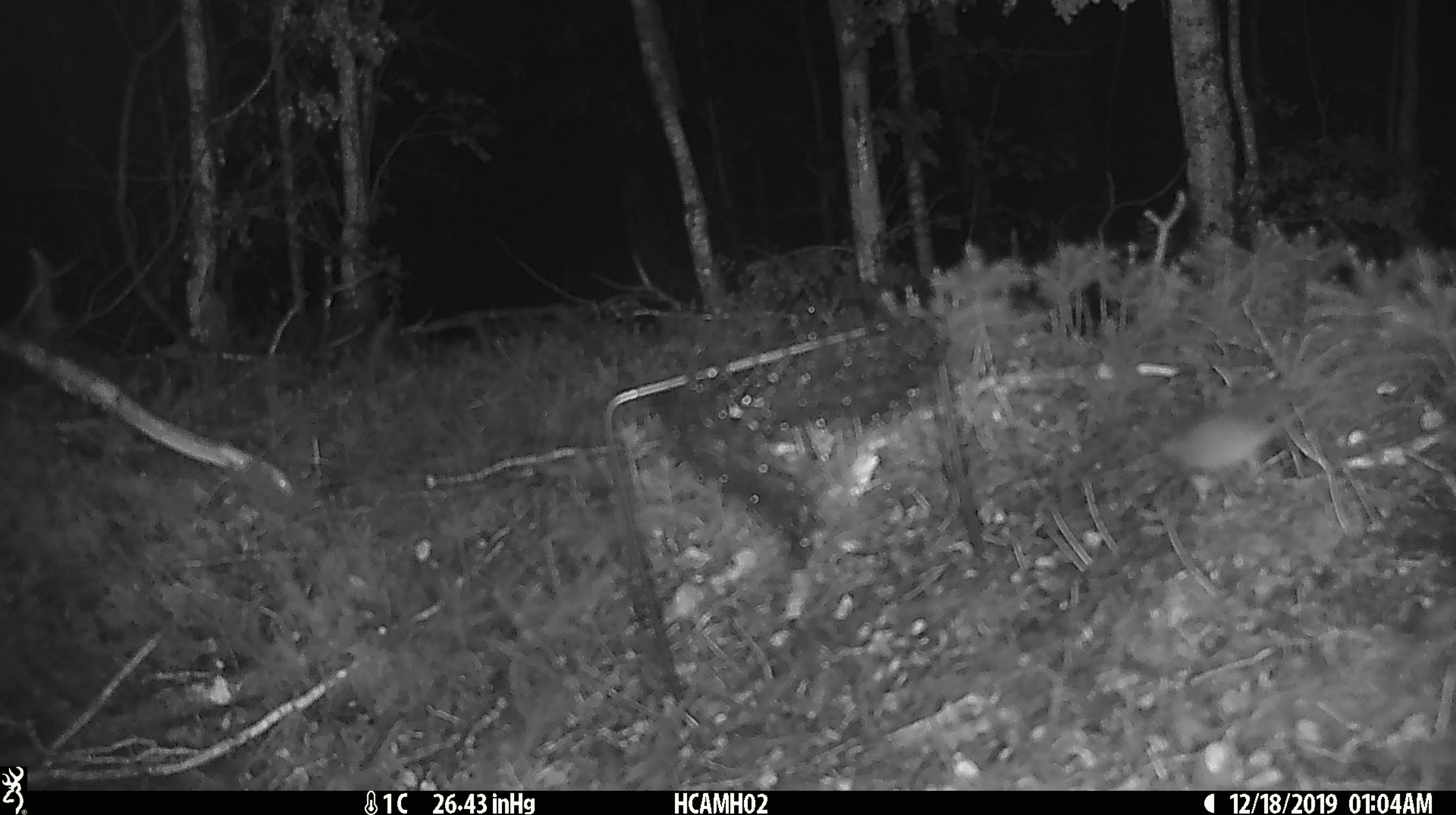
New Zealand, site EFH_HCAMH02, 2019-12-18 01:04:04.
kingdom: Animalia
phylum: Chordata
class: Mammalia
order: Rodentia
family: Muridae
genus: Mus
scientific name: Mus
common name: mouse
Mouse (Mus).